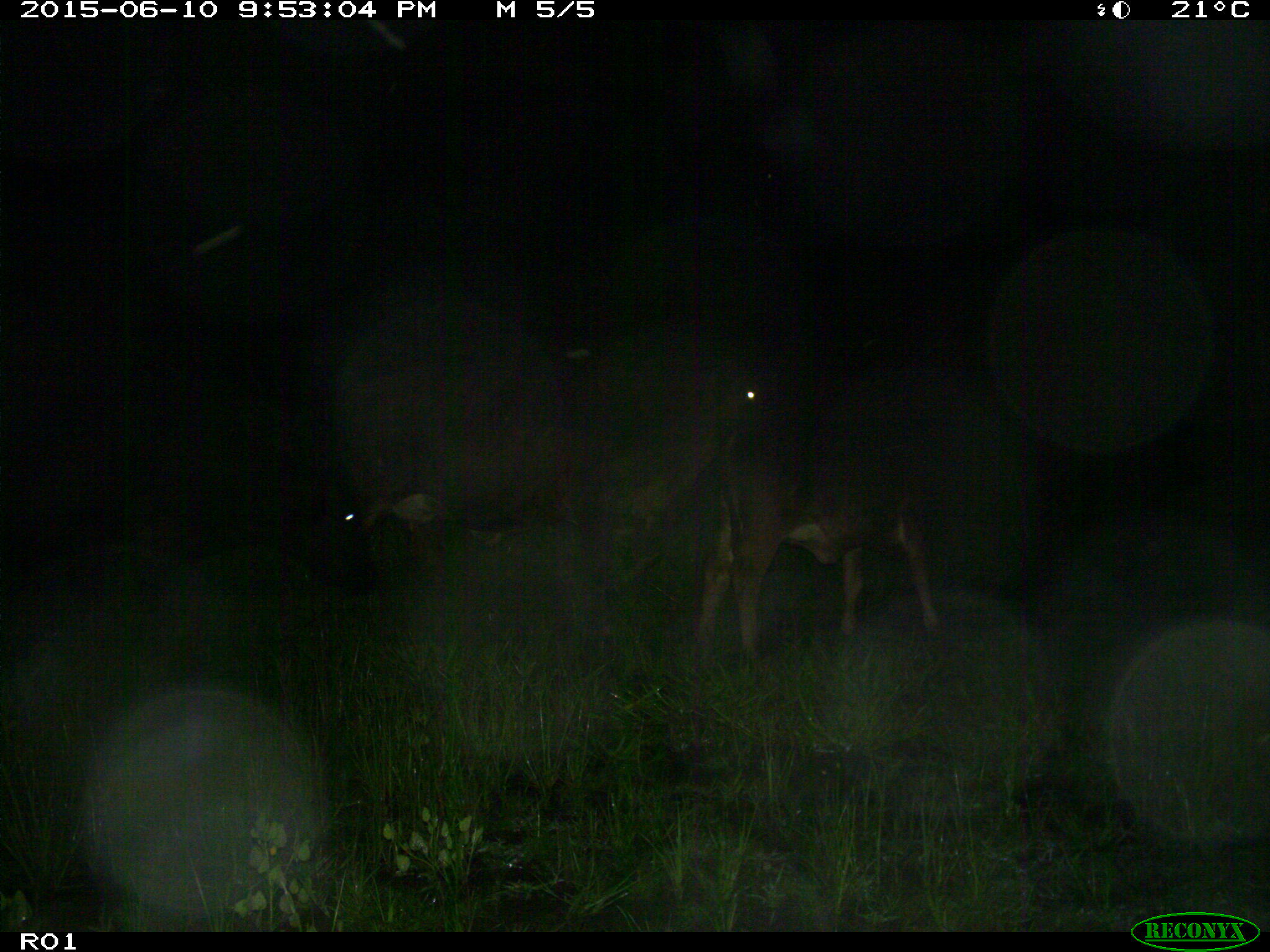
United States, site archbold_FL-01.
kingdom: Animalia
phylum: Chordata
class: Mammalia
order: Artiodactyla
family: Bovidae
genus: Bos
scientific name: Bos taurus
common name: domestic cow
Bos taurus (domestic cow).